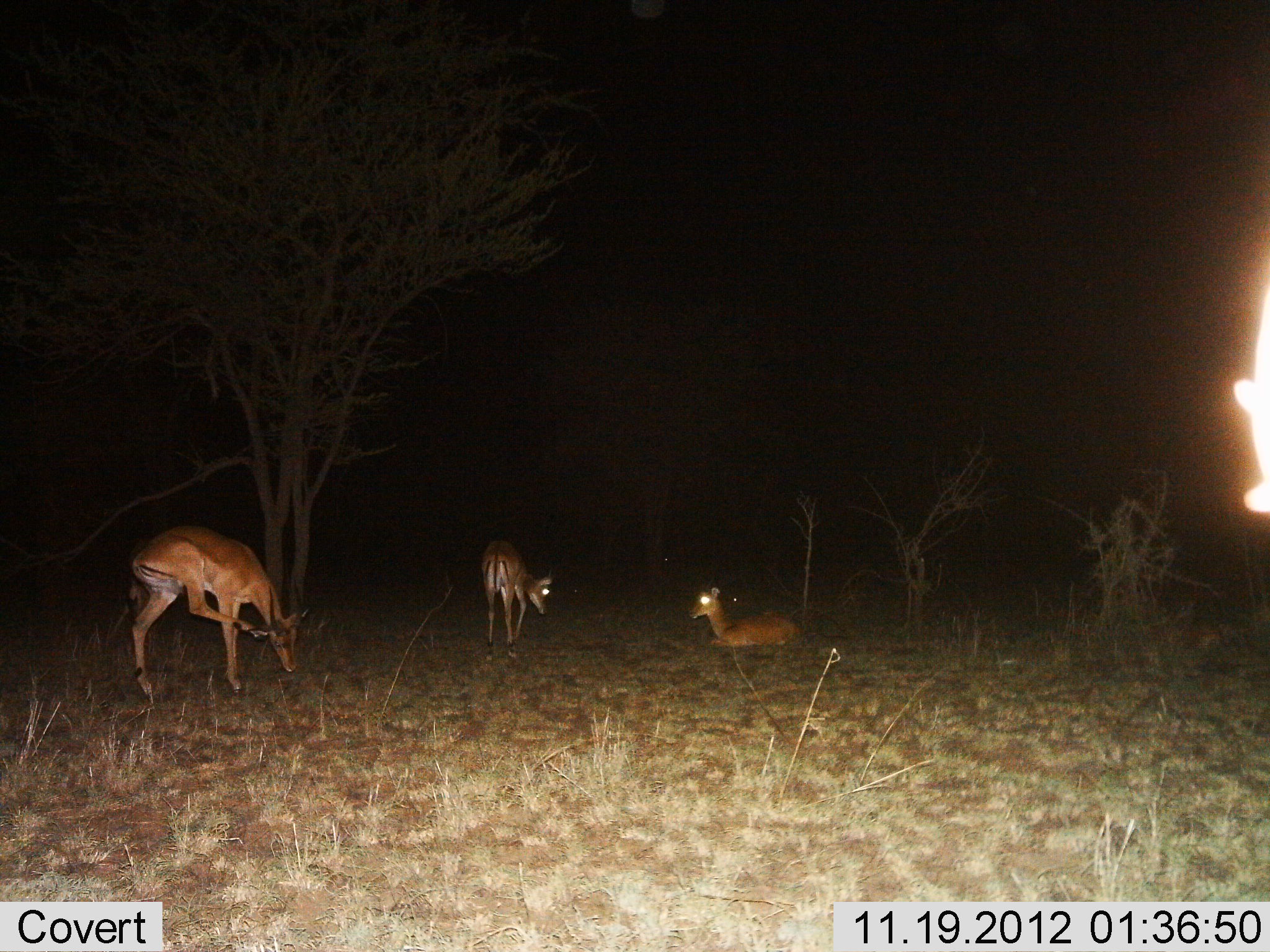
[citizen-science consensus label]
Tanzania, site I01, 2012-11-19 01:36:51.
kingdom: Animalia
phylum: Chordata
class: Mammalia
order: Artiodactyla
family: Bovidae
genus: Aepyceros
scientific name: Aepyceros melampus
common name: impala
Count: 3.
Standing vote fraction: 90%.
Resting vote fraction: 100%.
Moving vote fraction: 20%.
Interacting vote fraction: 0%.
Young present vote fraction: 0%.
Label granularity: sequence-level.